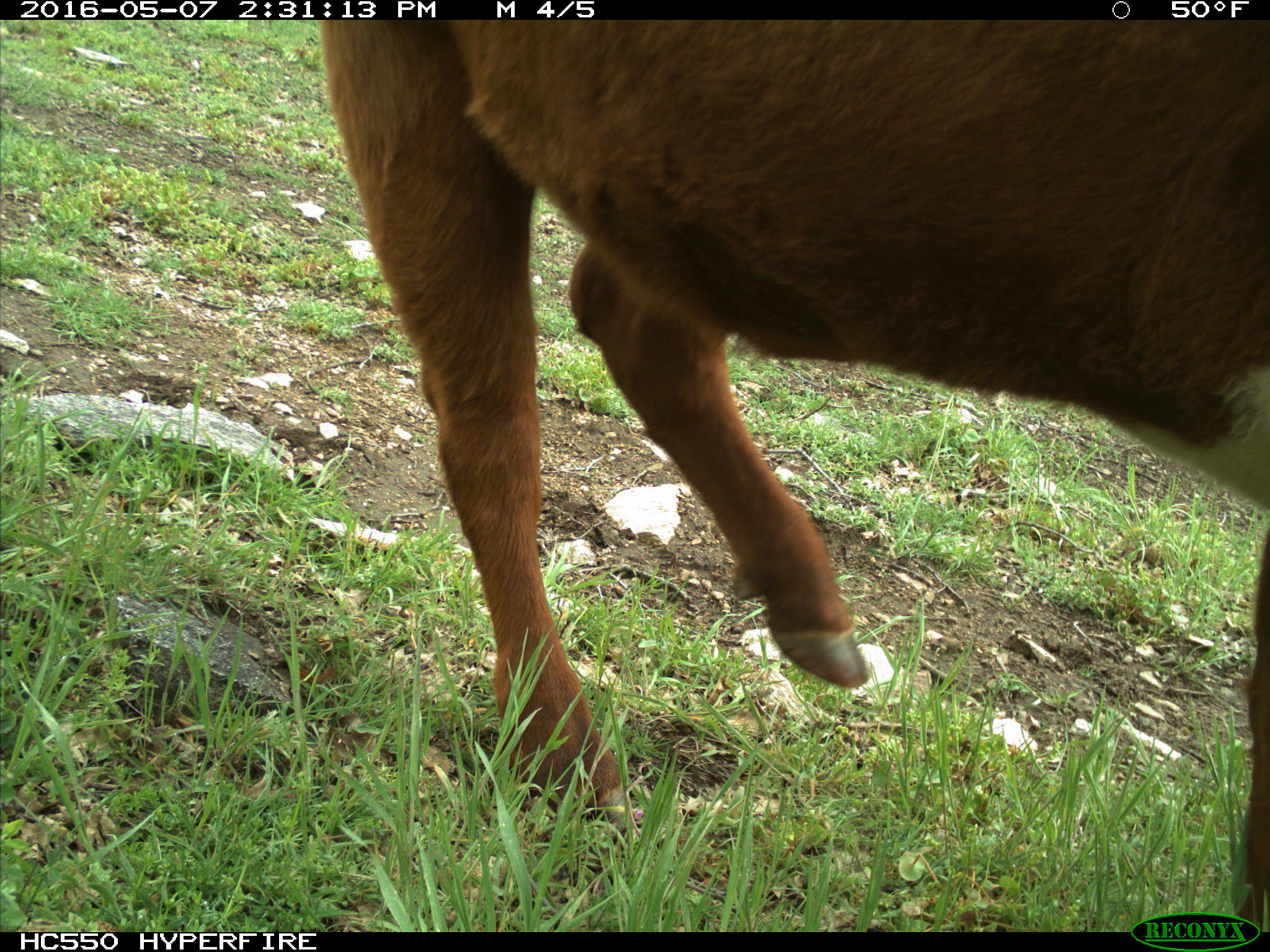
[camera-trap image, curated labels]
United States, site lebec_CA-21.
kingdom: Animalia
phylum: Chordata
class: Mammalia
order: Artiodactyla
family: Bovidae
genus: Bos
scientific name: Bos taurus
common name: domestic cow